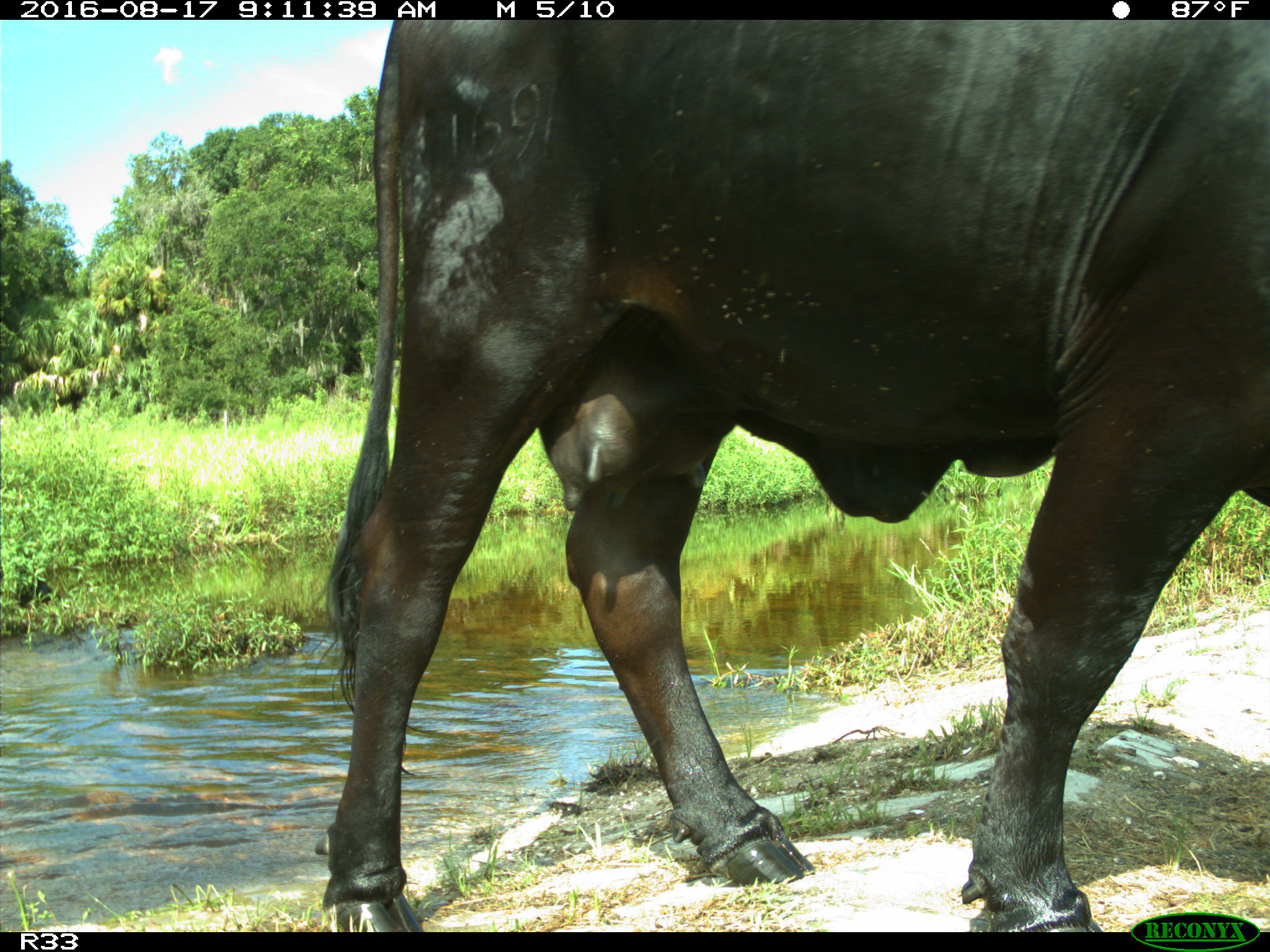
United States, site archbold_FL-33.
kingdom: Animalia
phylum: Chordata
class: Mammalia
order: Artiodactyla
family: Bovidae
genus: Bos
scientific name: Bos taurus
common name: domestic cow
Bos taurus (domestic cow).